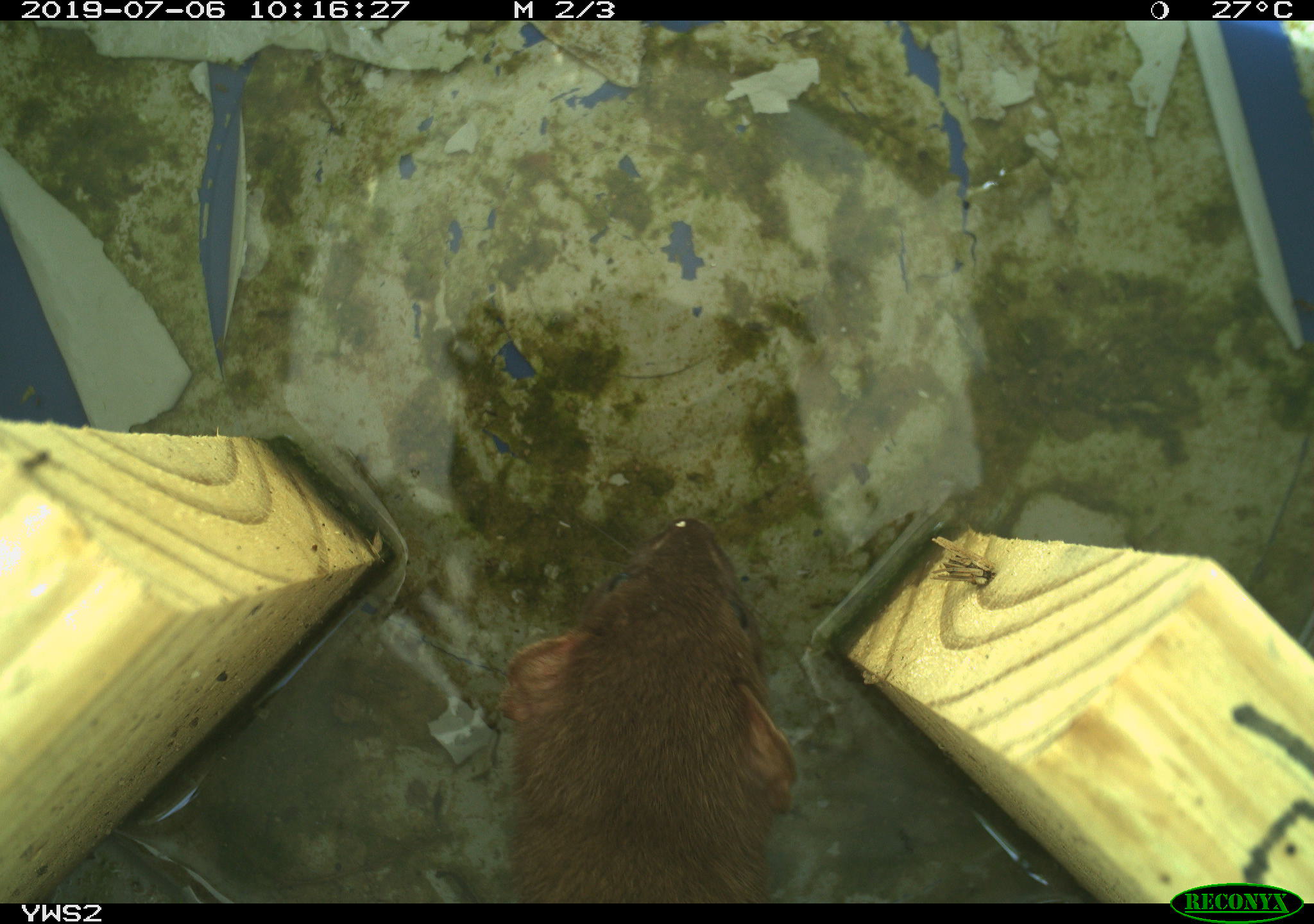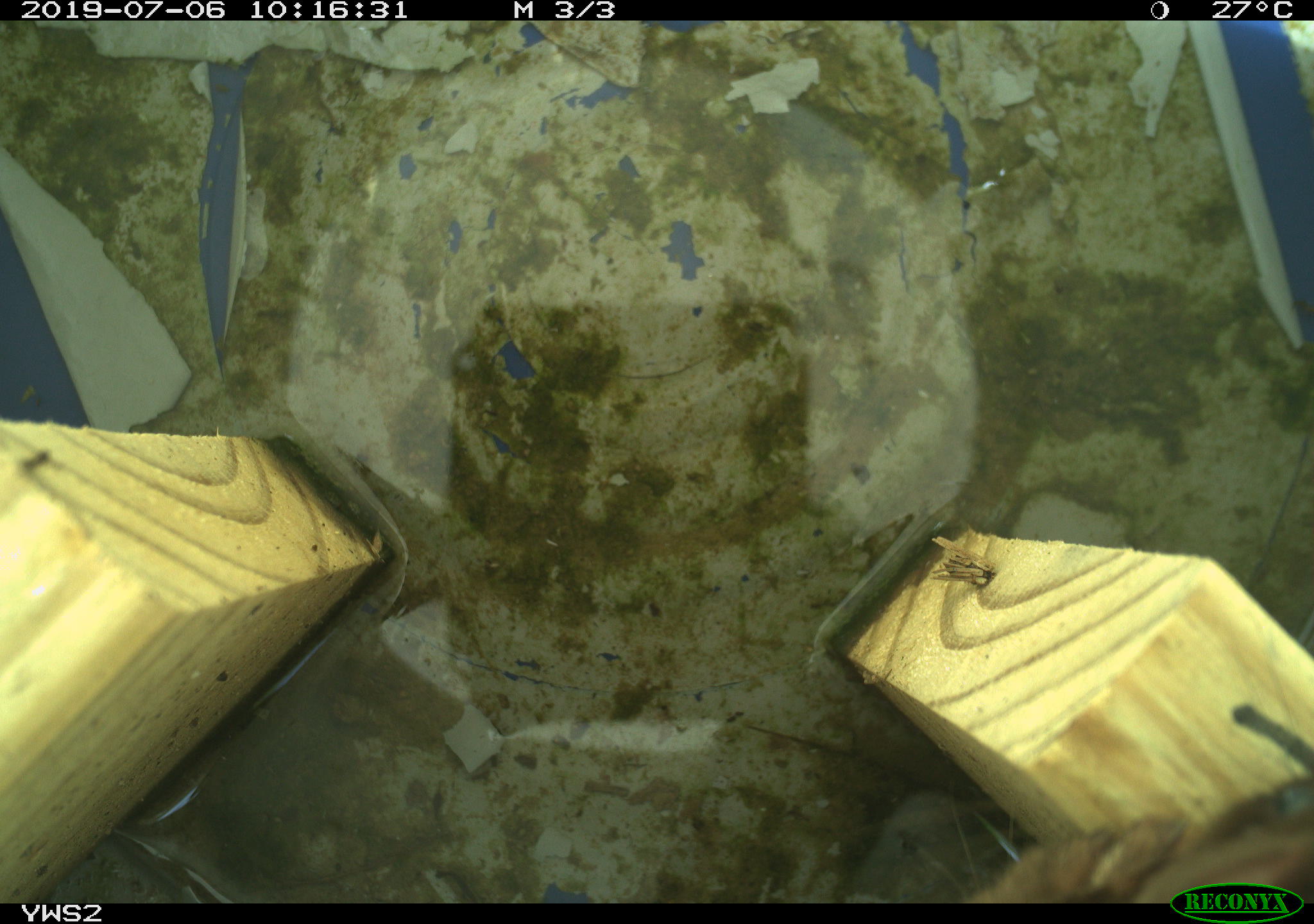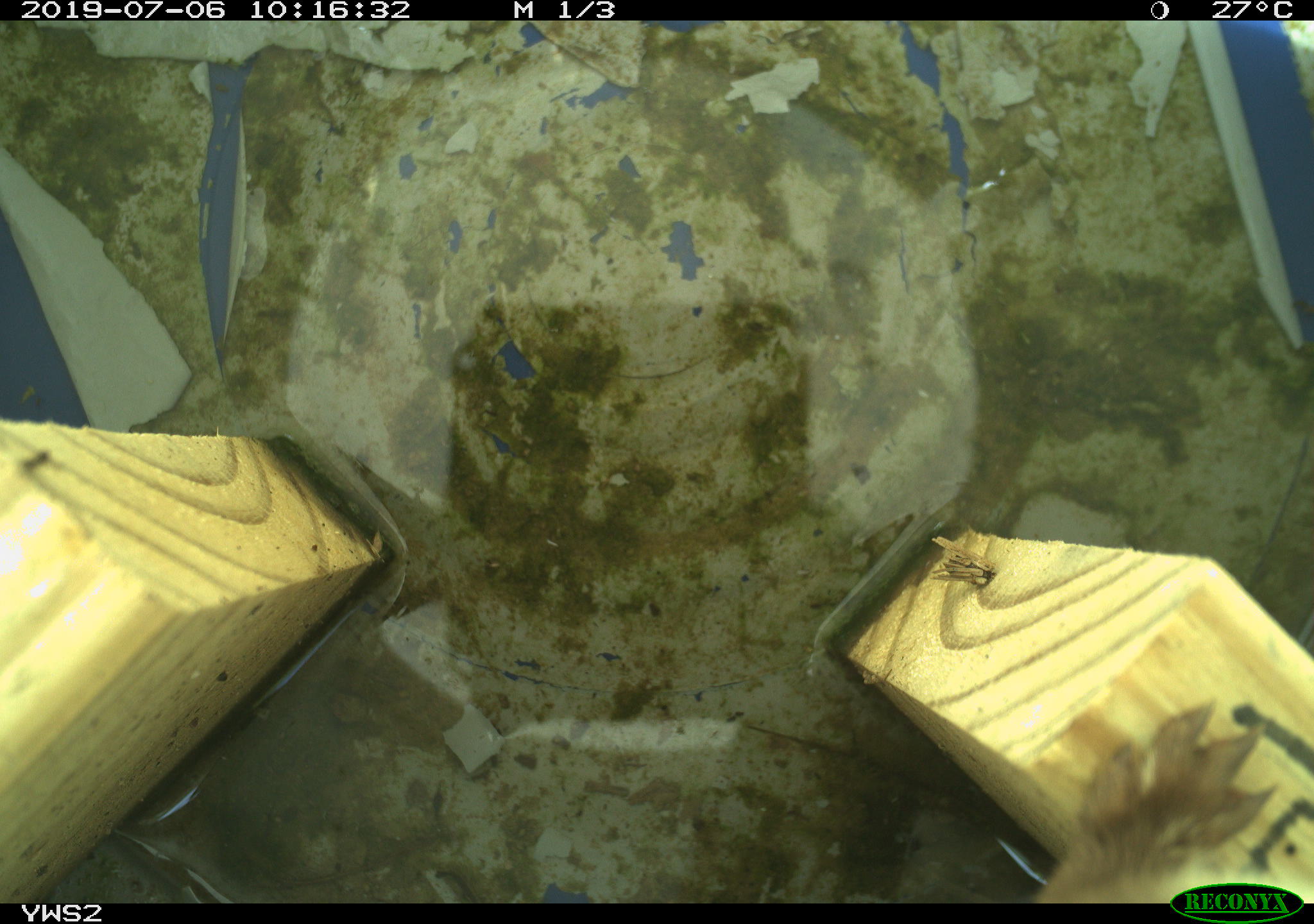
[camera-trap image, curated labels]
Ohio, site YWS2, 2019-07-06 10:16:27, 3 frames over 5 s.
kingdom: Animalia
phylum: Chordata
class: Mammalia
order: Carnivora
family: Mustelidae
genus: Neogale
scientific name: Neogale frenata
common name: long-tailed weasel